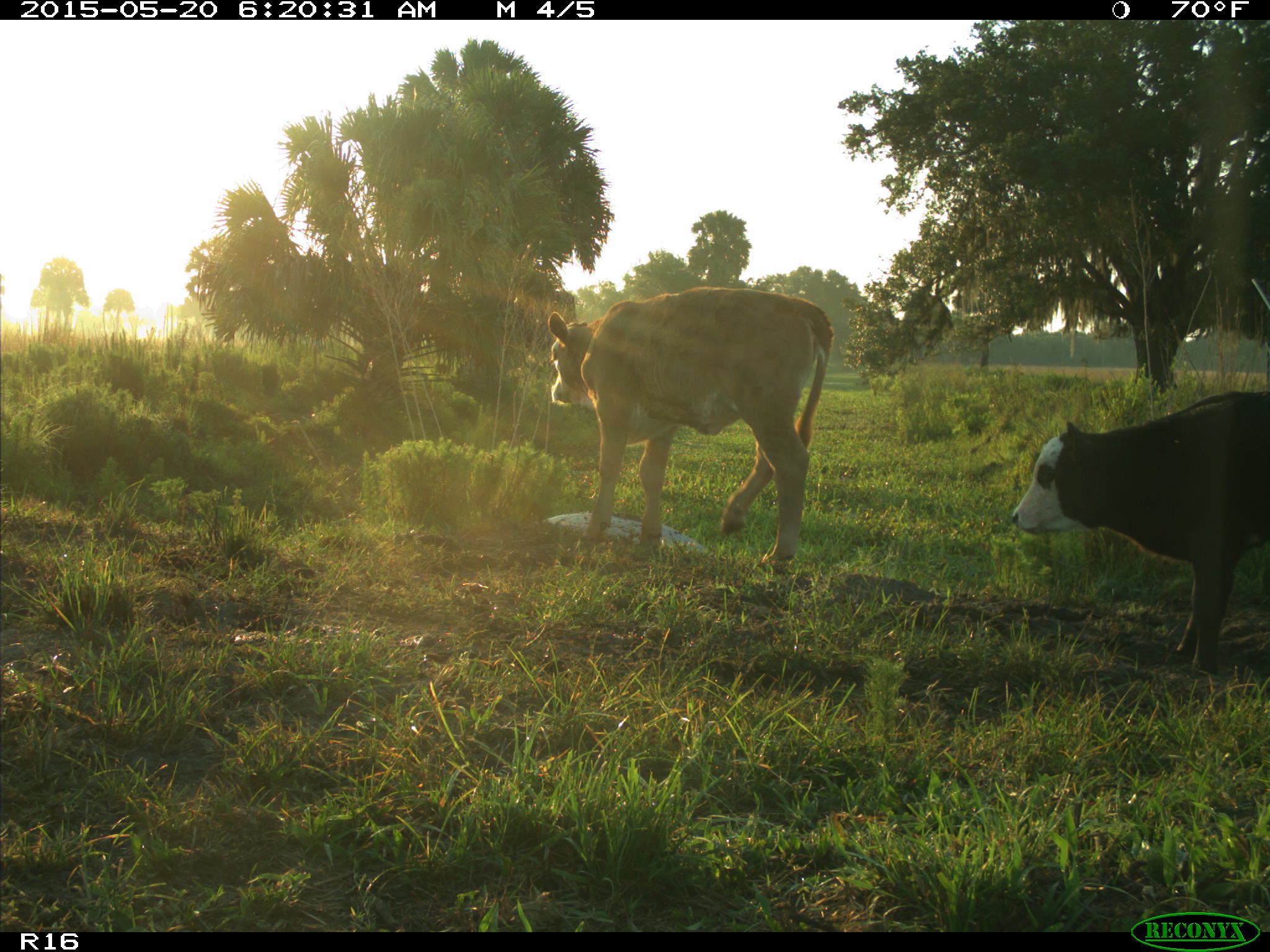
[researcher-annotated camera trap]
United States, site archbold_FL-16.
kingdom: Animalia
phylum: Chordata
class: Mammalia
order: Artiodactyla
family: Bovidae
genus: Bos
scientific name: Bos taurus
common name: domestic cow